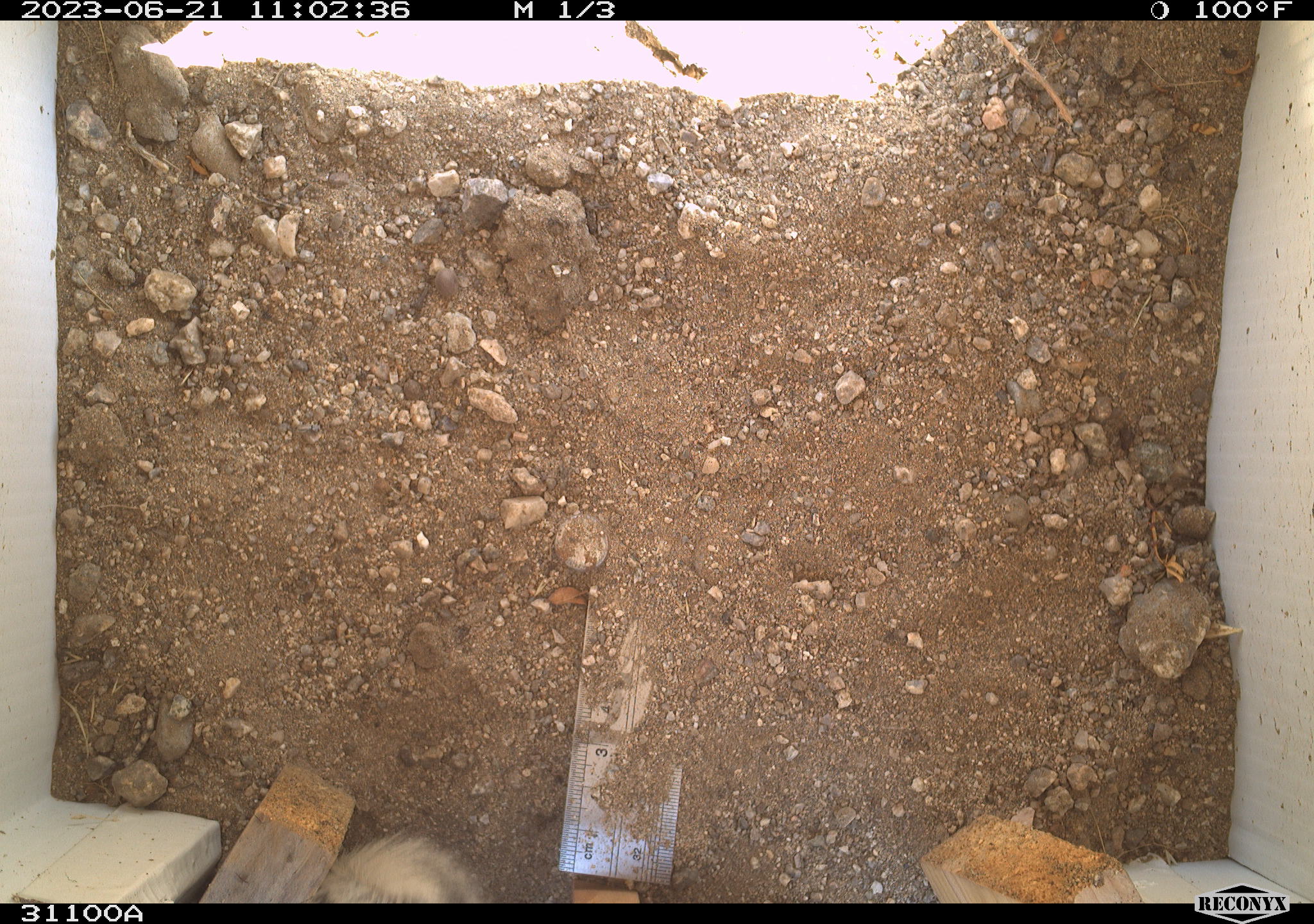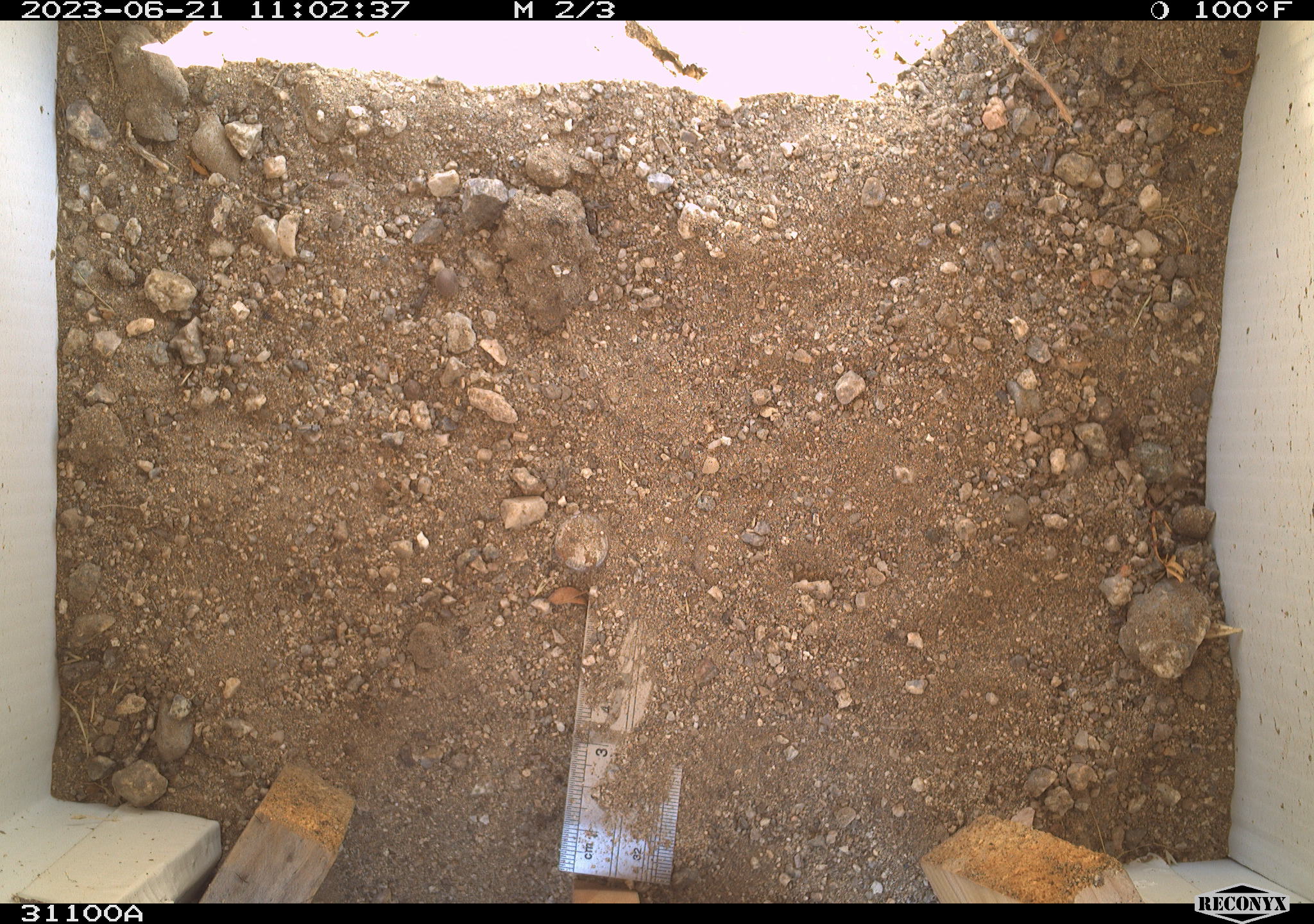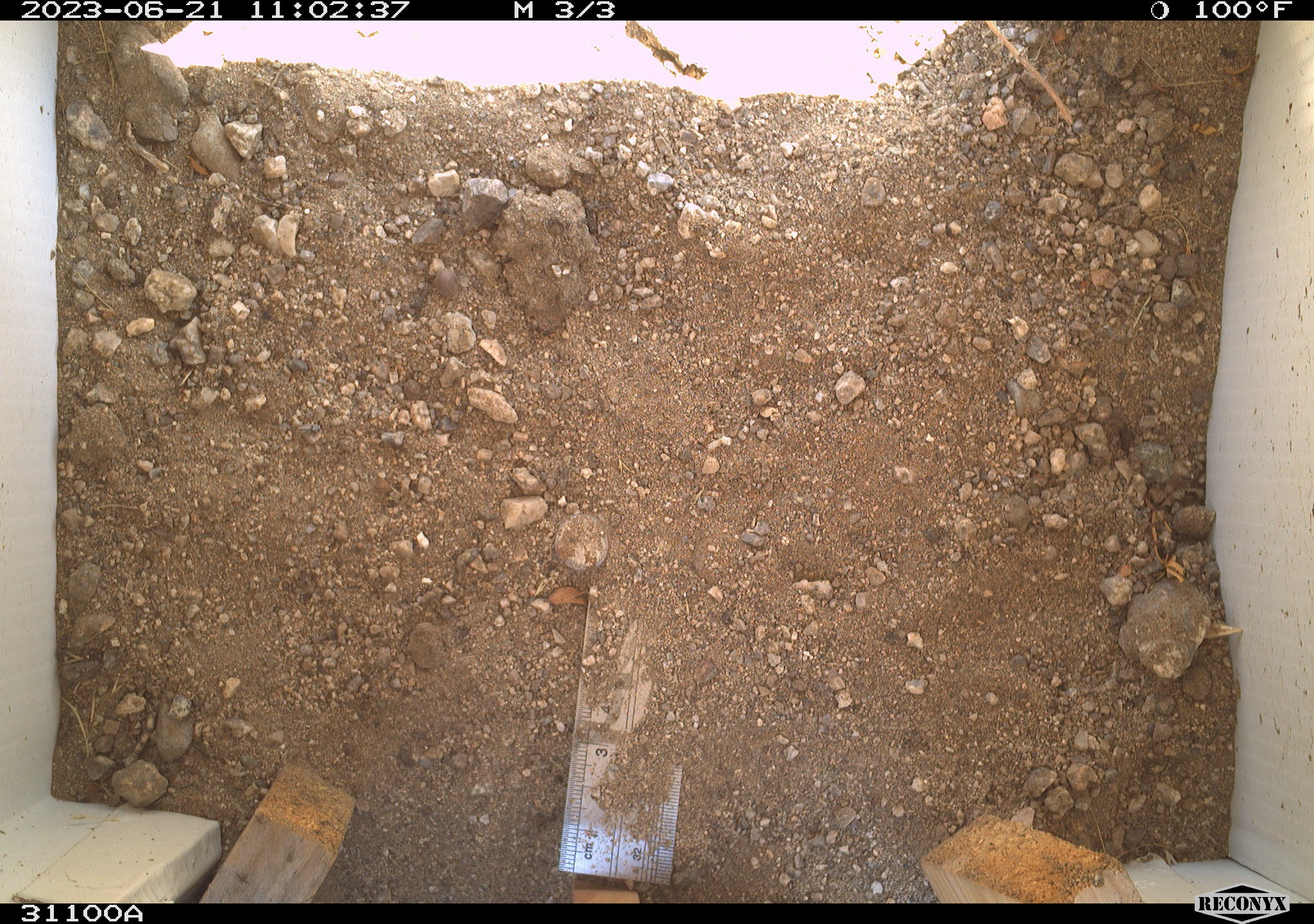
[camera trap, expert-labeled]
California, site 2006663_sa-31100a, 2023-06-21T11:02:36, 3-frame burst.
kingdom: Animalia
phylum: Chordata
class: Mammalia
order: Rodentia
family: Sciuridae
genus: Ammospermophilus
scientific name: Ammospermophilus leucurus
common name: white-tailed antelope squirrel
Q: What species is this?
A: White-tailed antelope squirrel (Ammospermophilus leucurus).